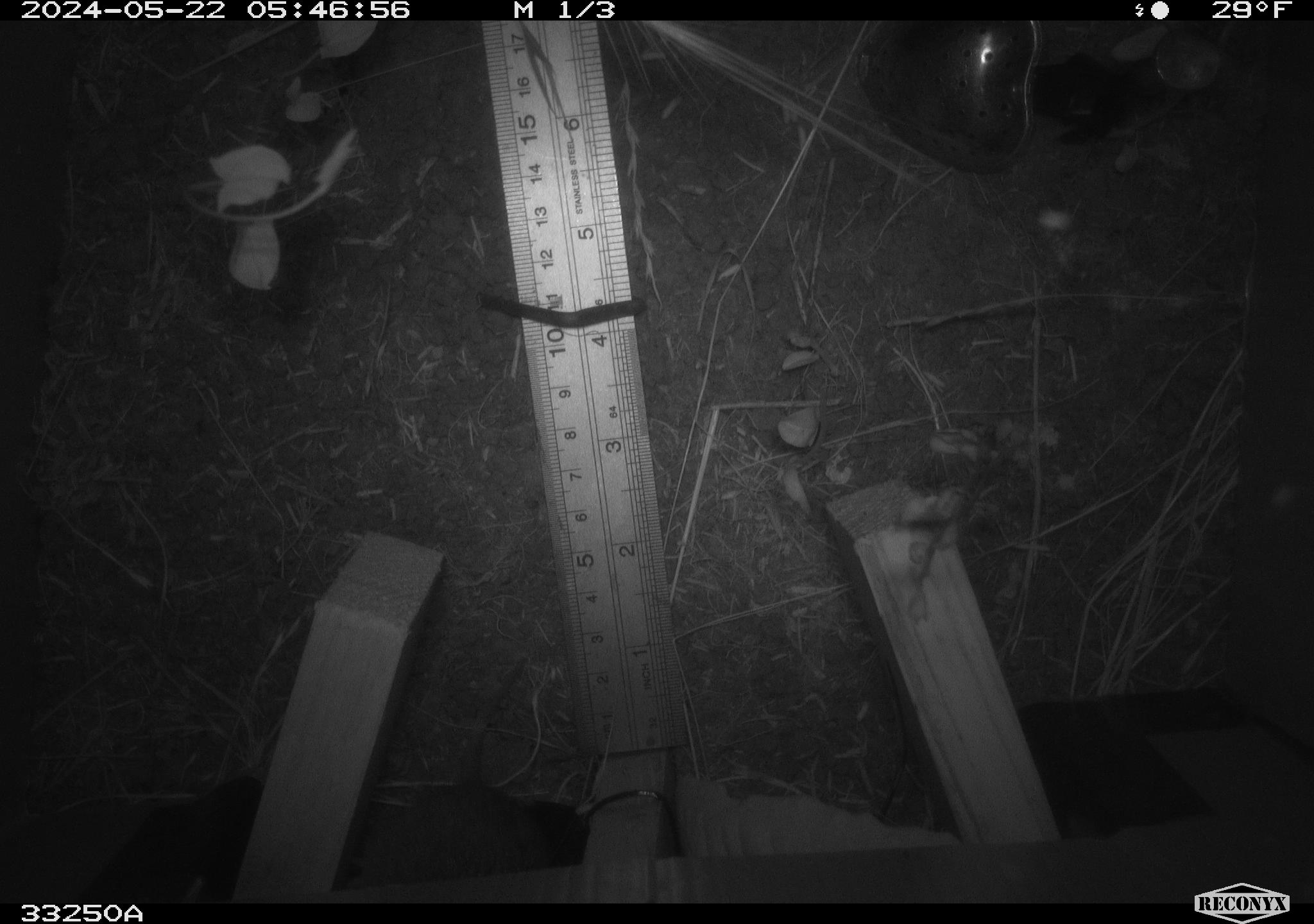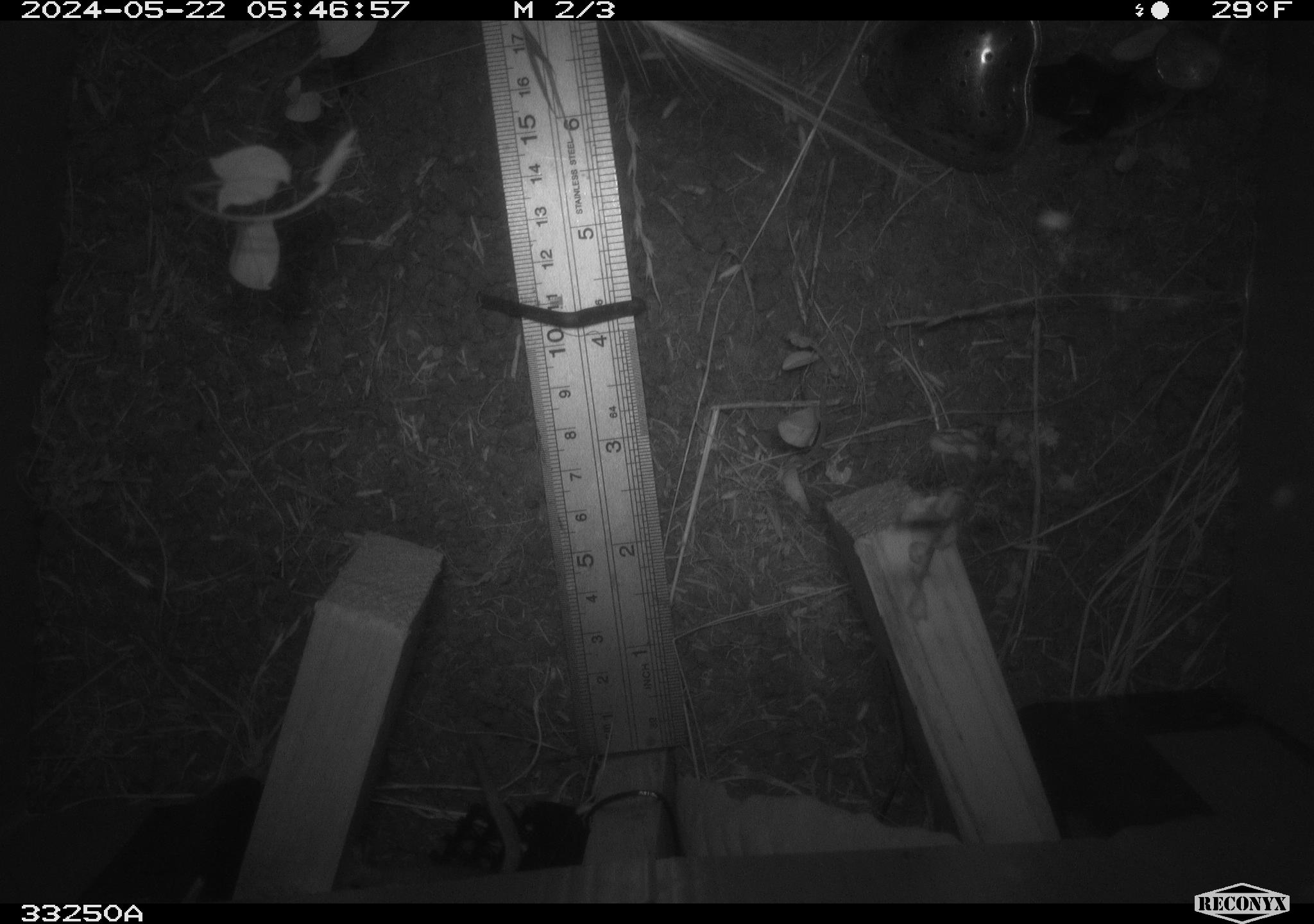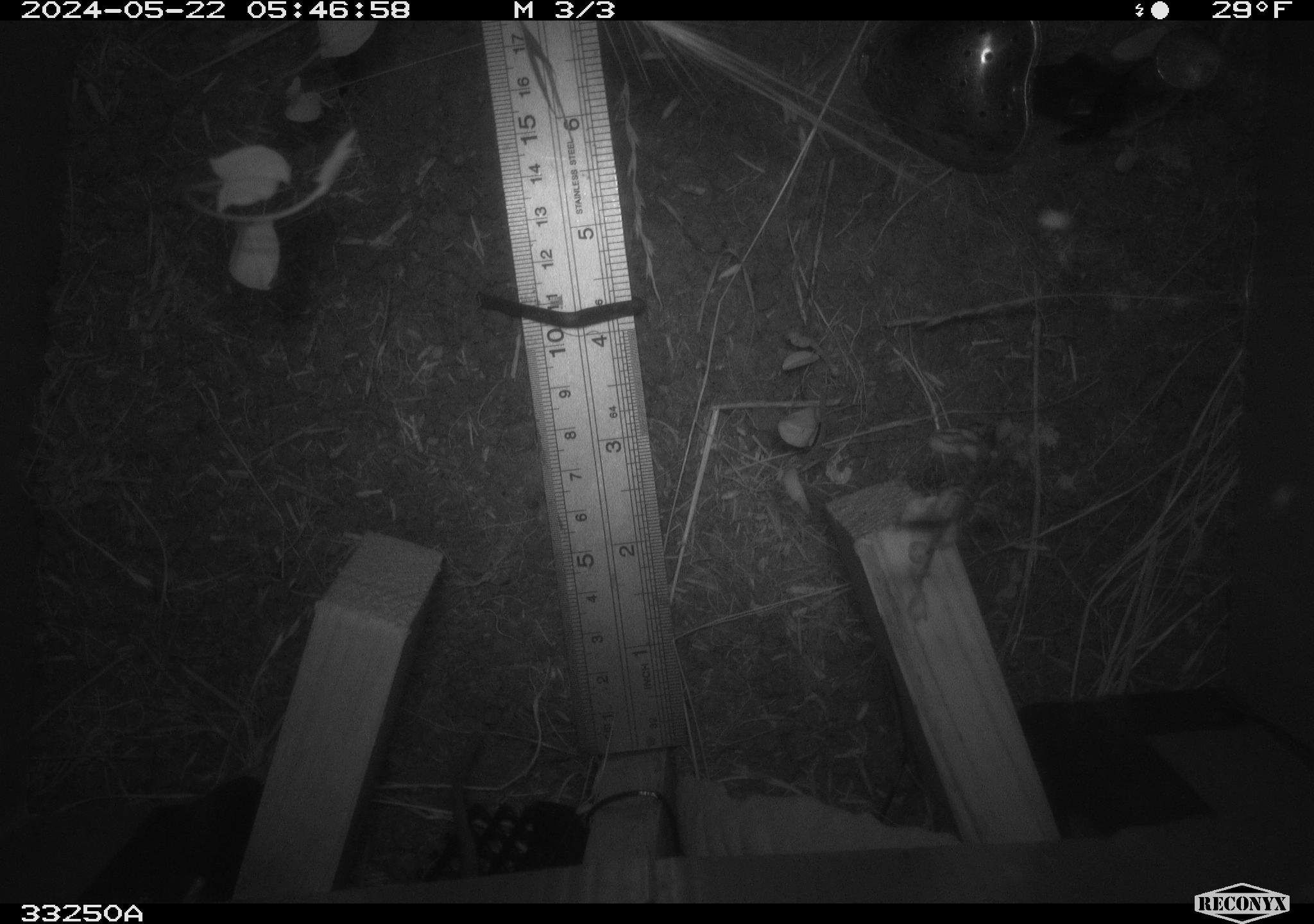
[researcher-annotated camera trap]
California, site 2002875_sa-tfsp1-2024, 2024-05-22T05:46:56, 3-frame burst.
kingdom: Animalia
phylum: Chordata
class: Mammalia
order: Rodentia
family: Cricetidae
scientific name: Arvicolinae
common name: voles, lemmings, and muskrats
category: arvicolinae subfamily